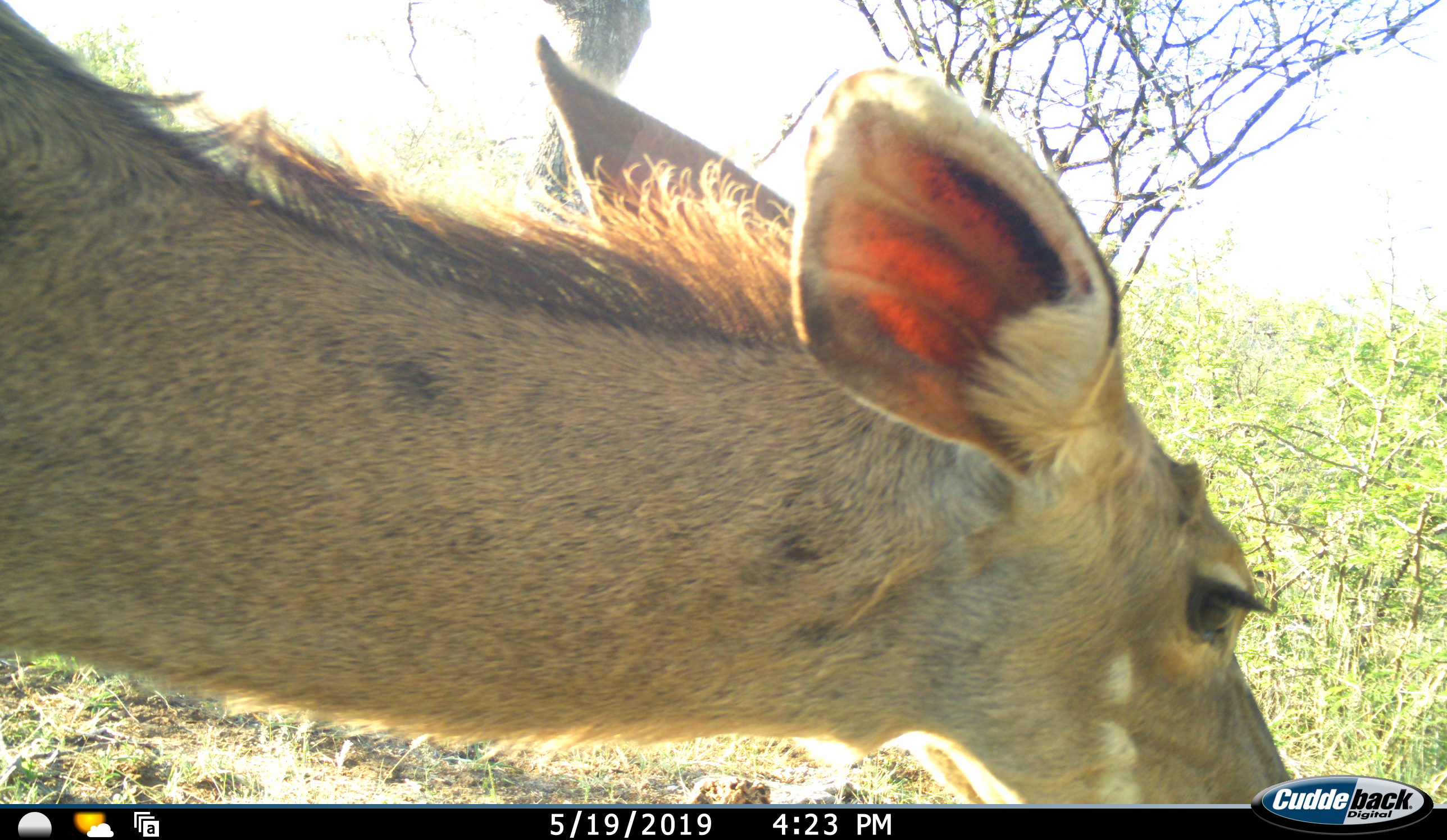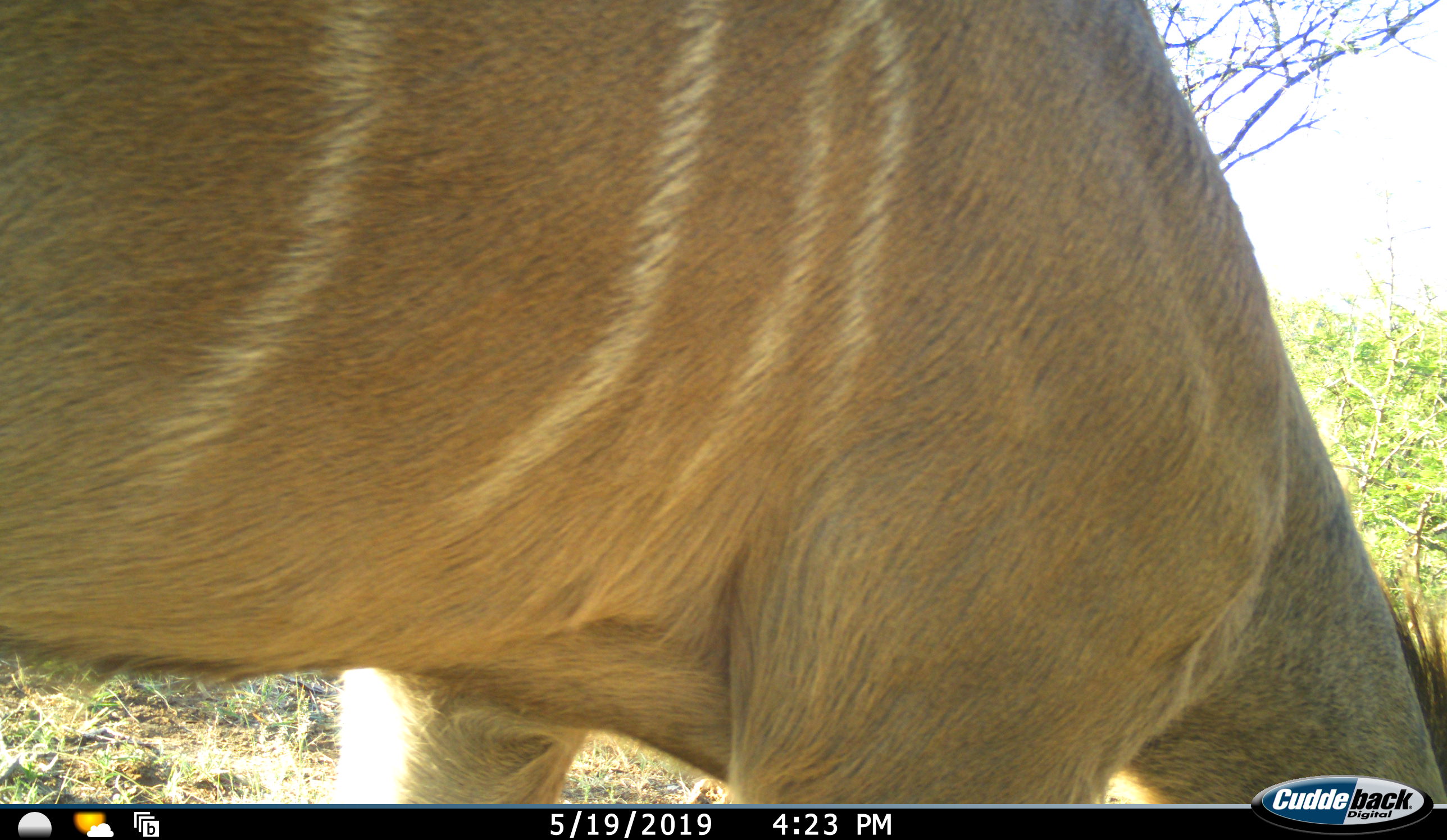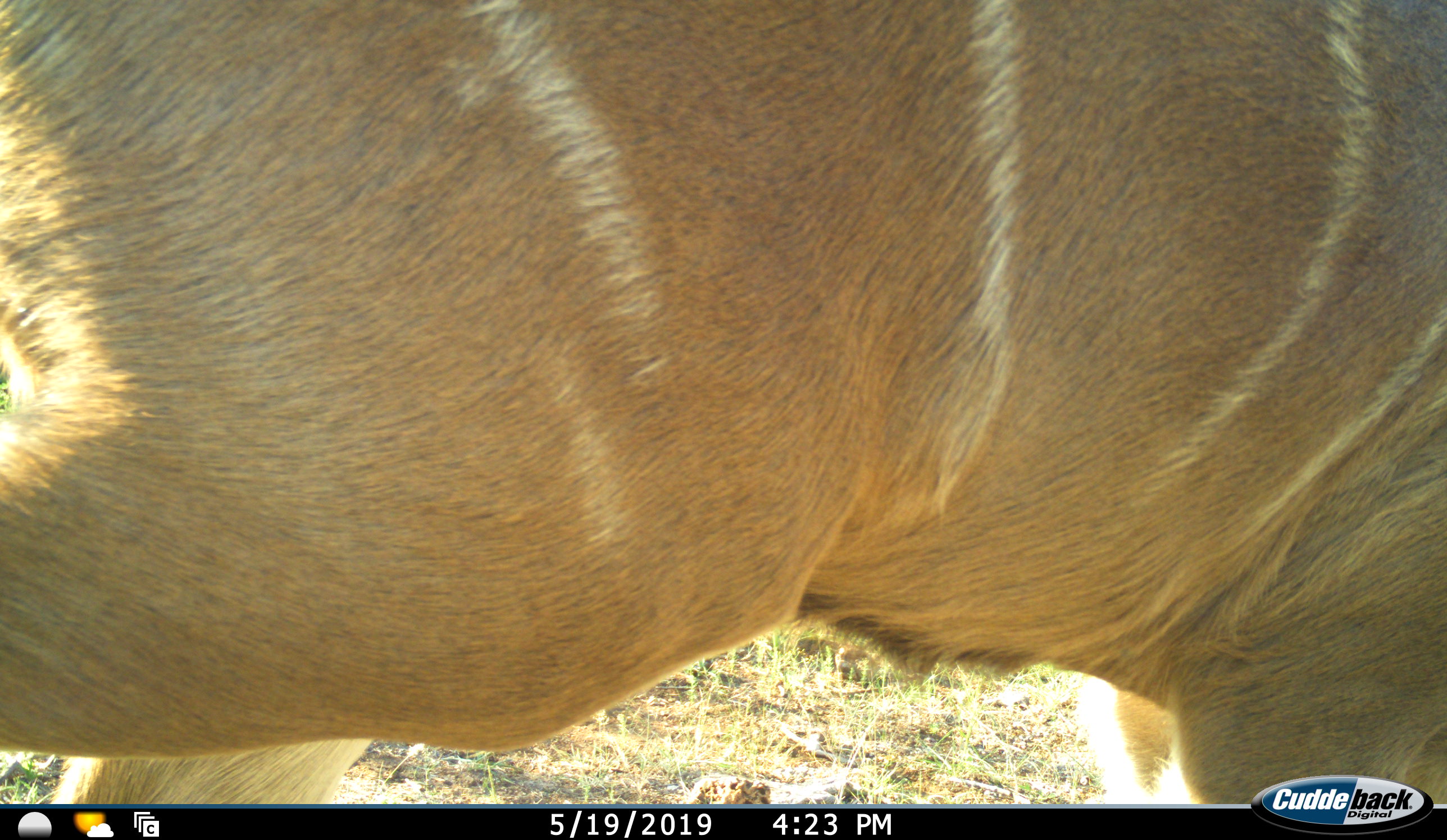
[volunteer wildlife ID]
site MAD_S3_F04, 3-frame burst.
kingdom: Animalia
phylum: Chordata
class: Mammalia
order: Artiodactyla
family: Bovidae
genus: Tragelaphus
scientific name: Tragelaphus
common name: kudu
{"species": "kudu (Tragelaphus)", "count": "1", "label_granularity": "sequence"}